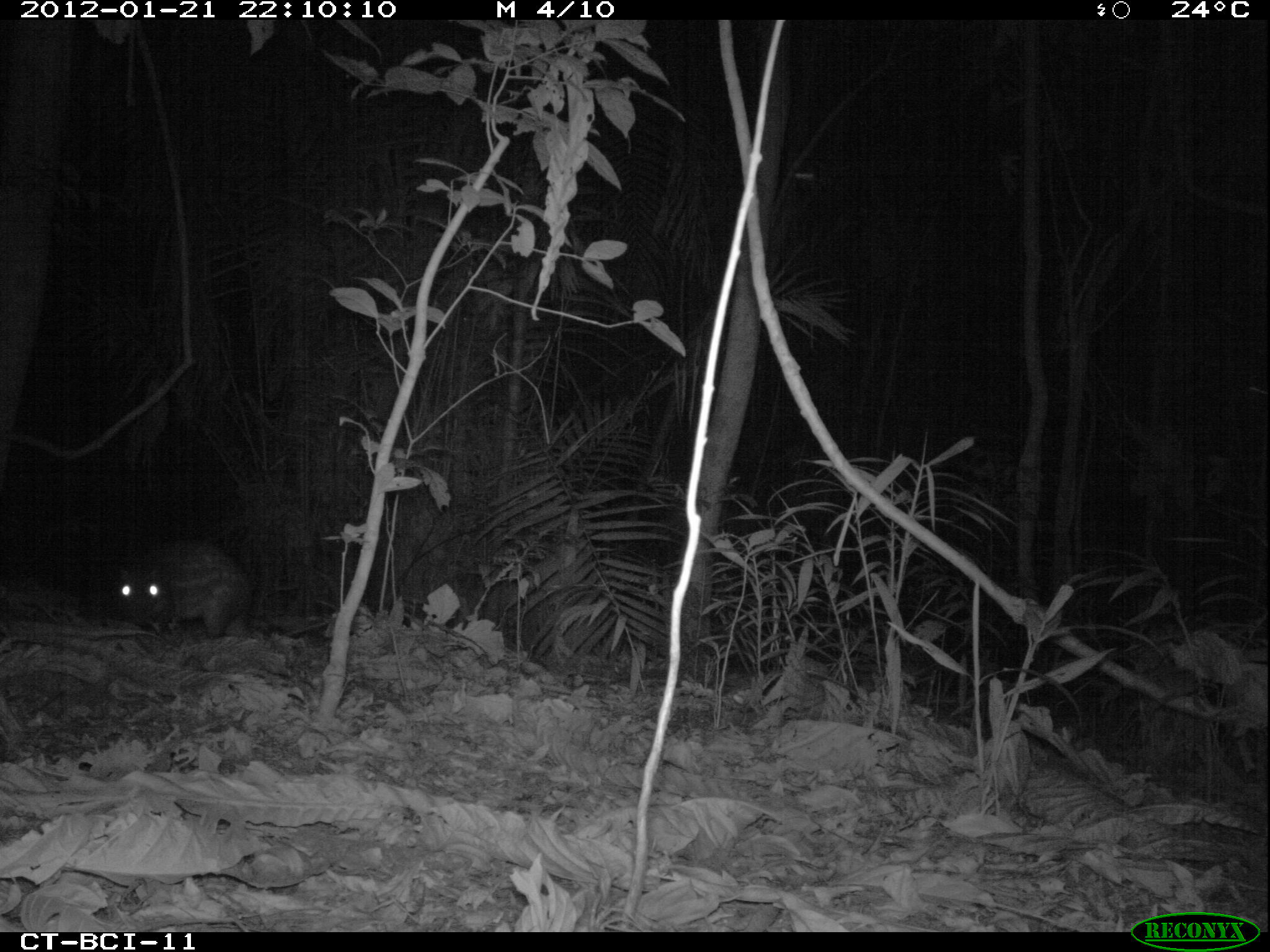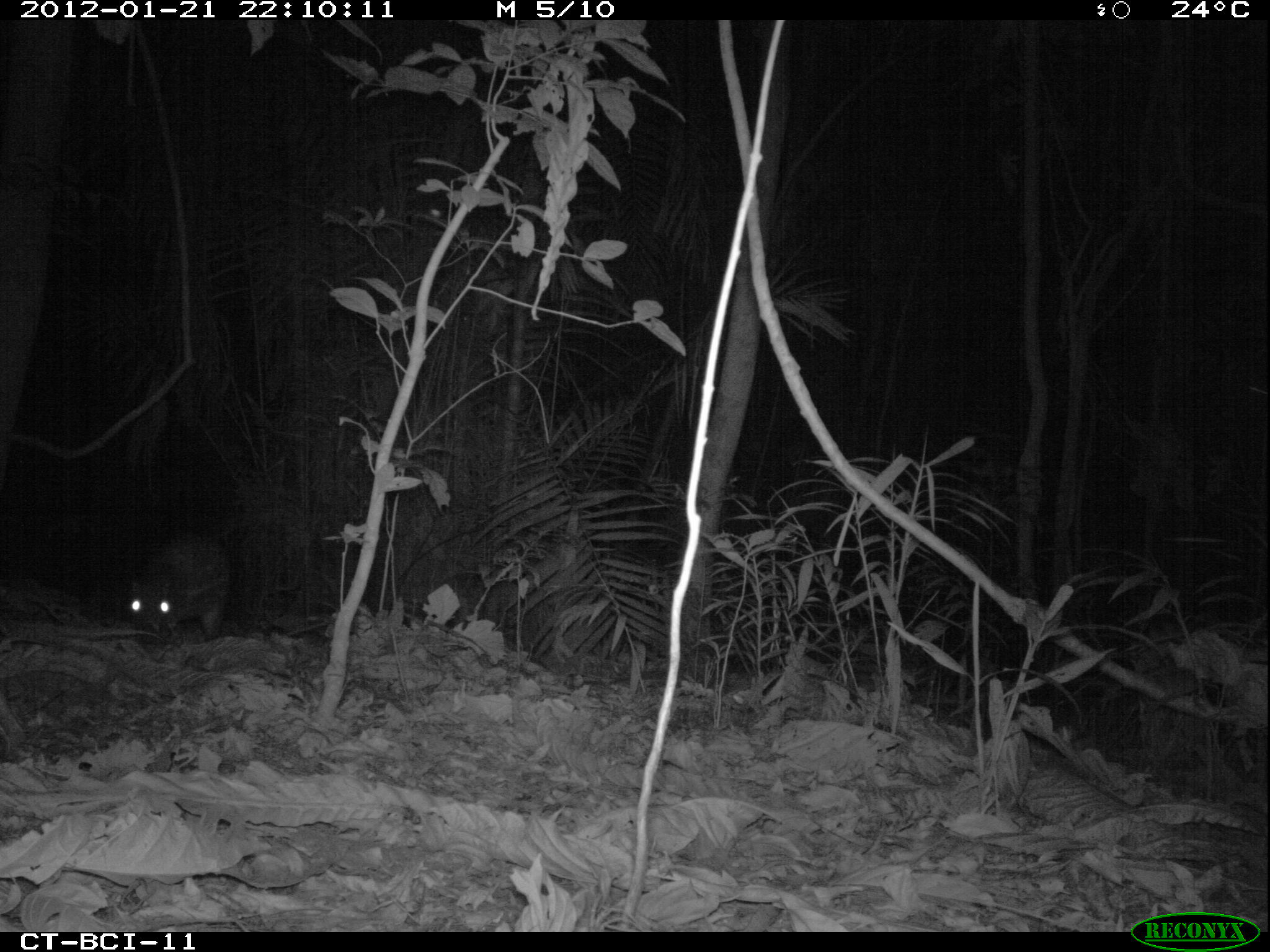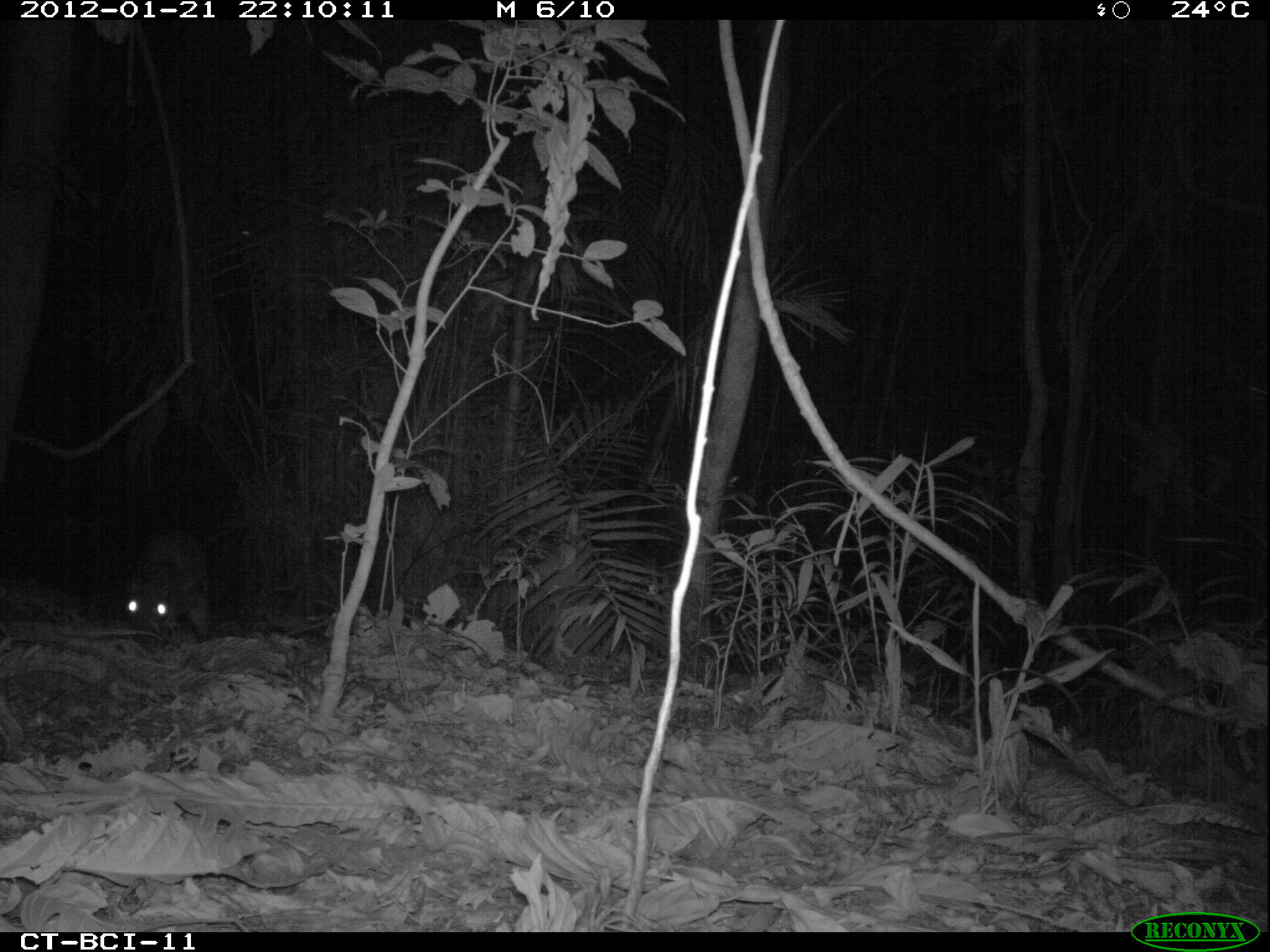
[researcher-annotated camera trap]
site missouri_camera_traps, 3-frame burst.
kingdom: Animalia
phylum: Chordata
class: Mammalia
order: Rodentia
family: Cuniculidae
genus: Cuniculus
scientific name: Cuniculus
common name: paca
Paca (Cuniculus). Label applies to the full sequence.